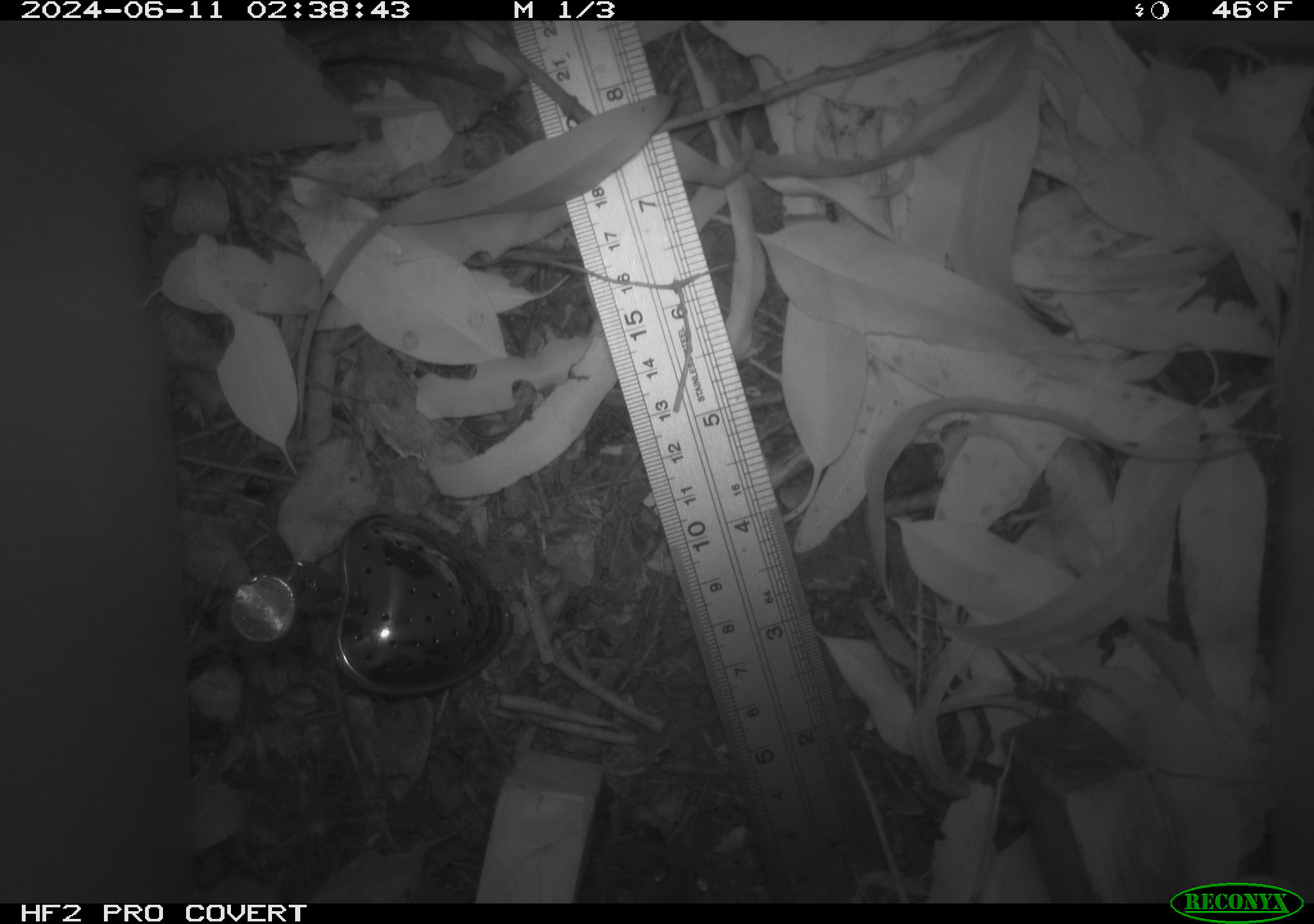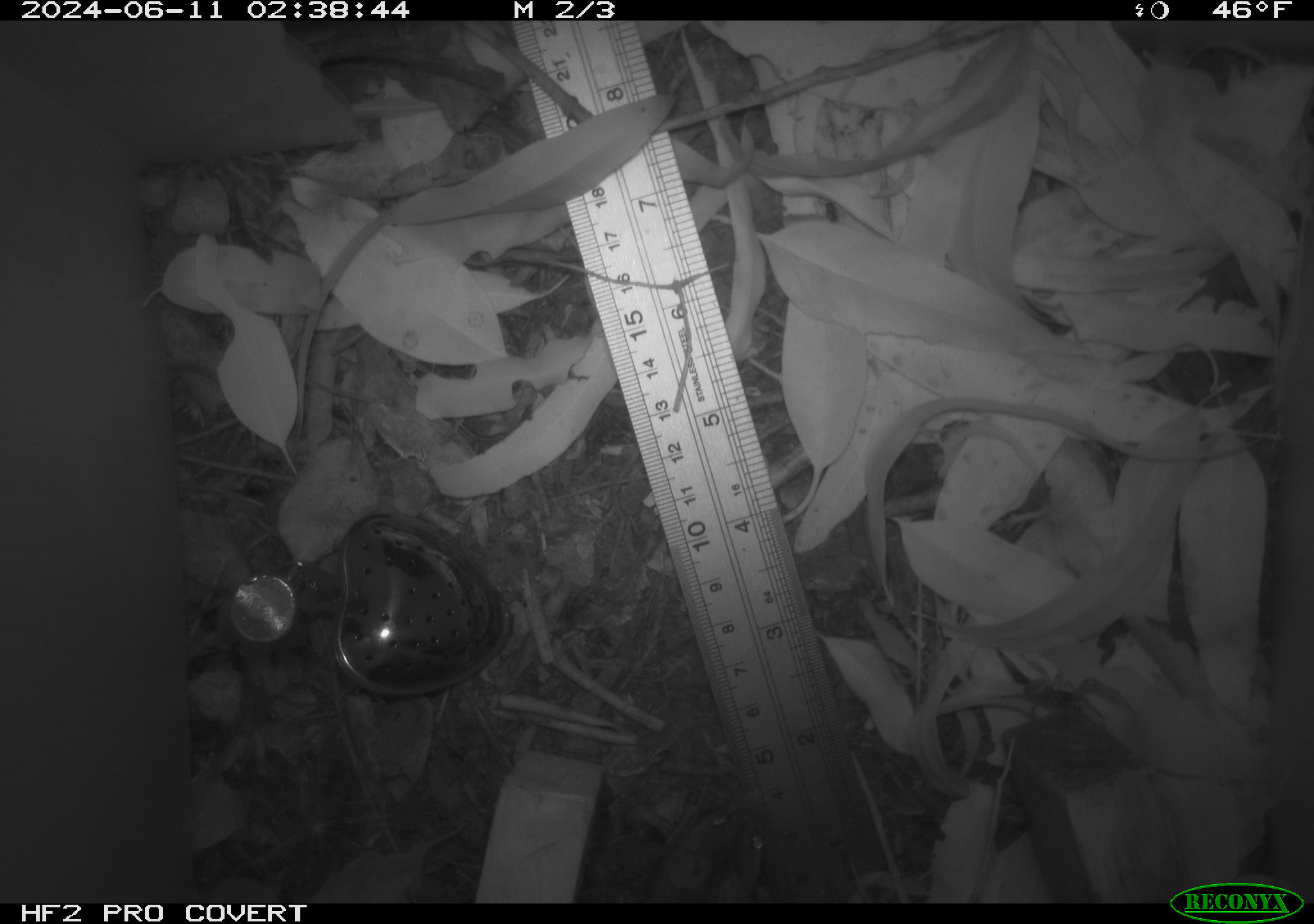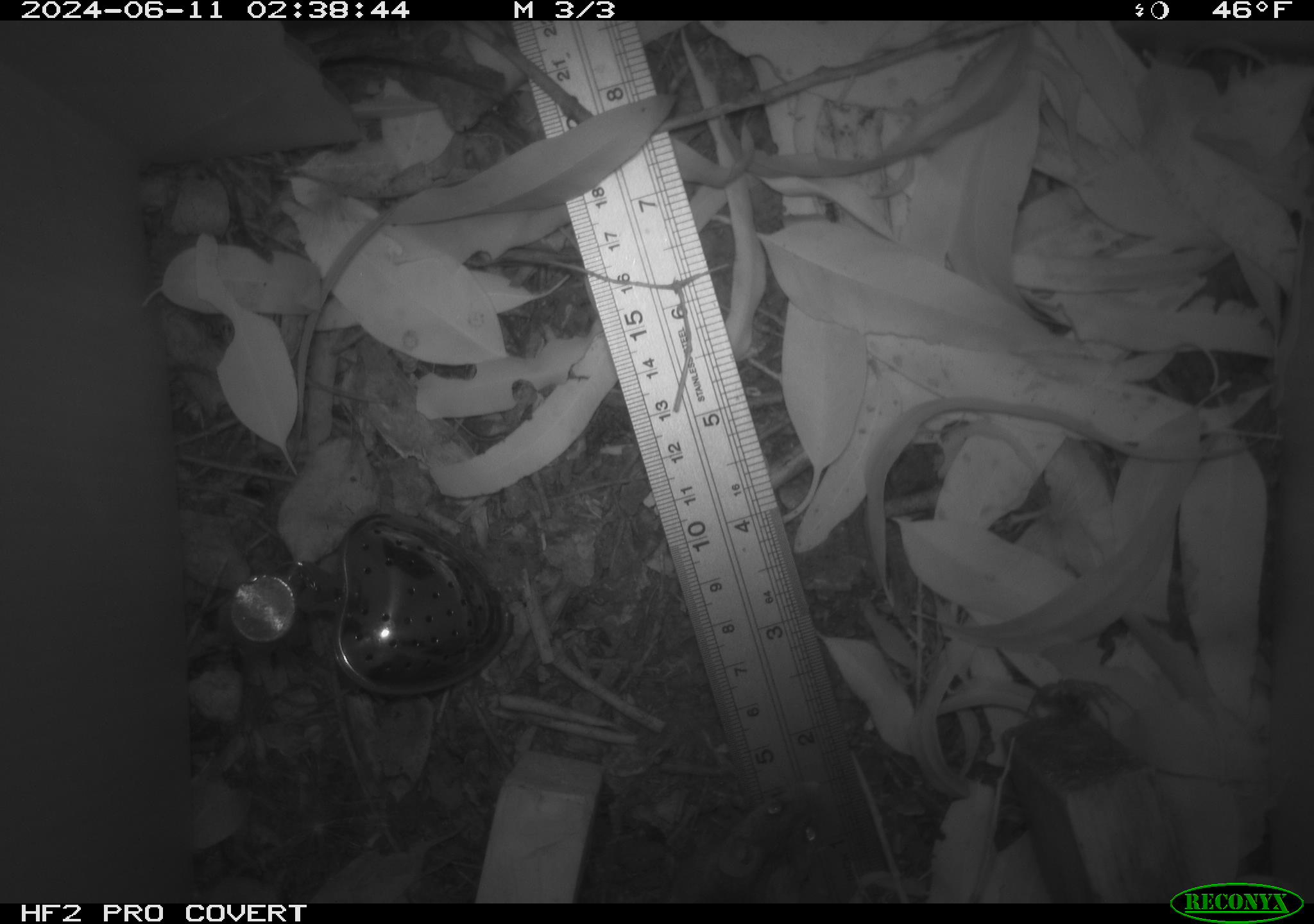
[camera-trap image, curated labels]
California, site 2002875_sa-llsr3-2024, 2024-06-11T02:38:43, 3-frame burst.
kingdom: Animalia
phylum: Chordata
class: Mammalia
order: Rodentia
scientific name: Rodentia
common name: mouse species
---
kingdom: Animalia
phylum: Chordata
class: Mammalia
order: Rodentia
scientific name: Rodentia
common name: rodent